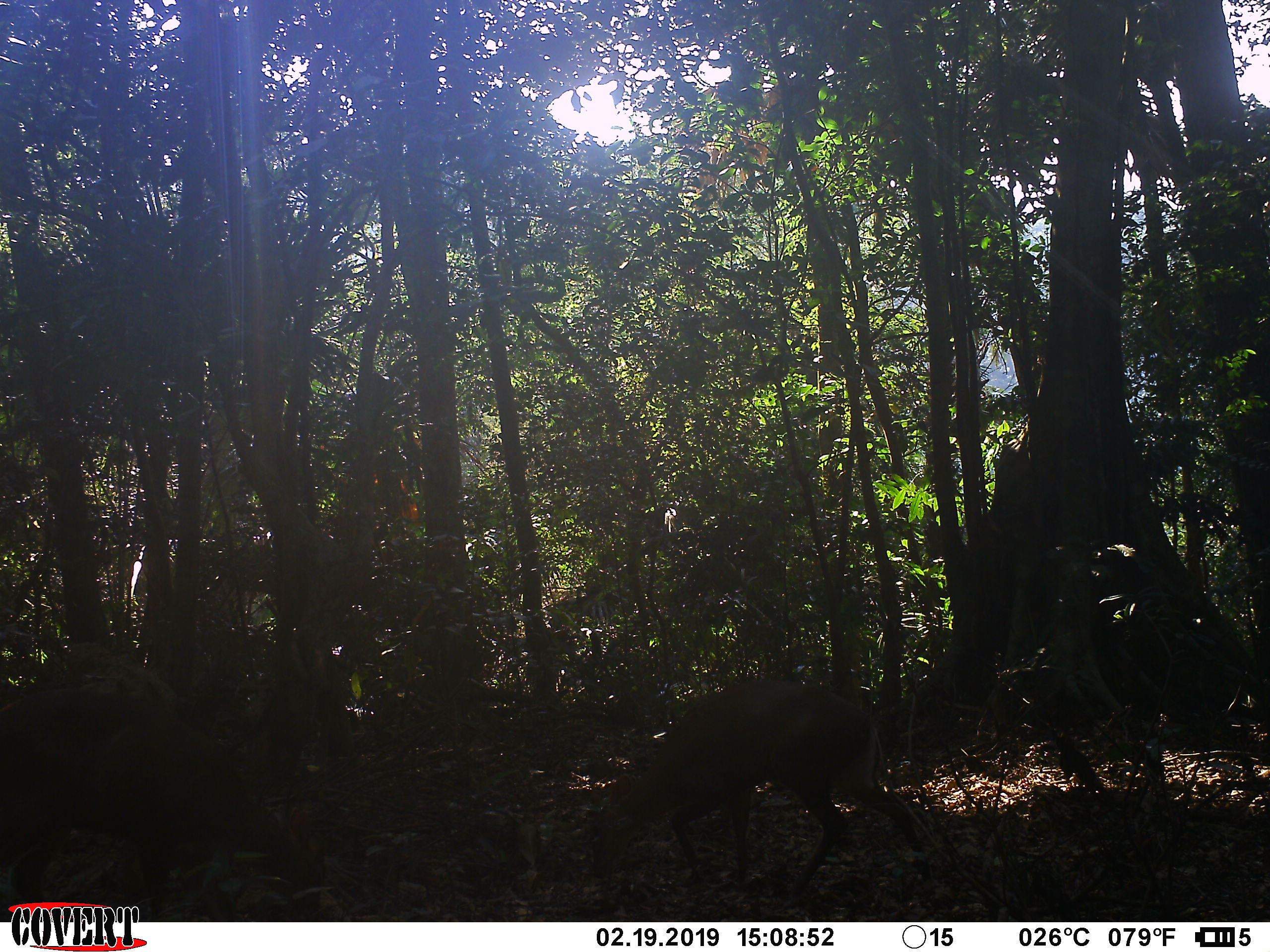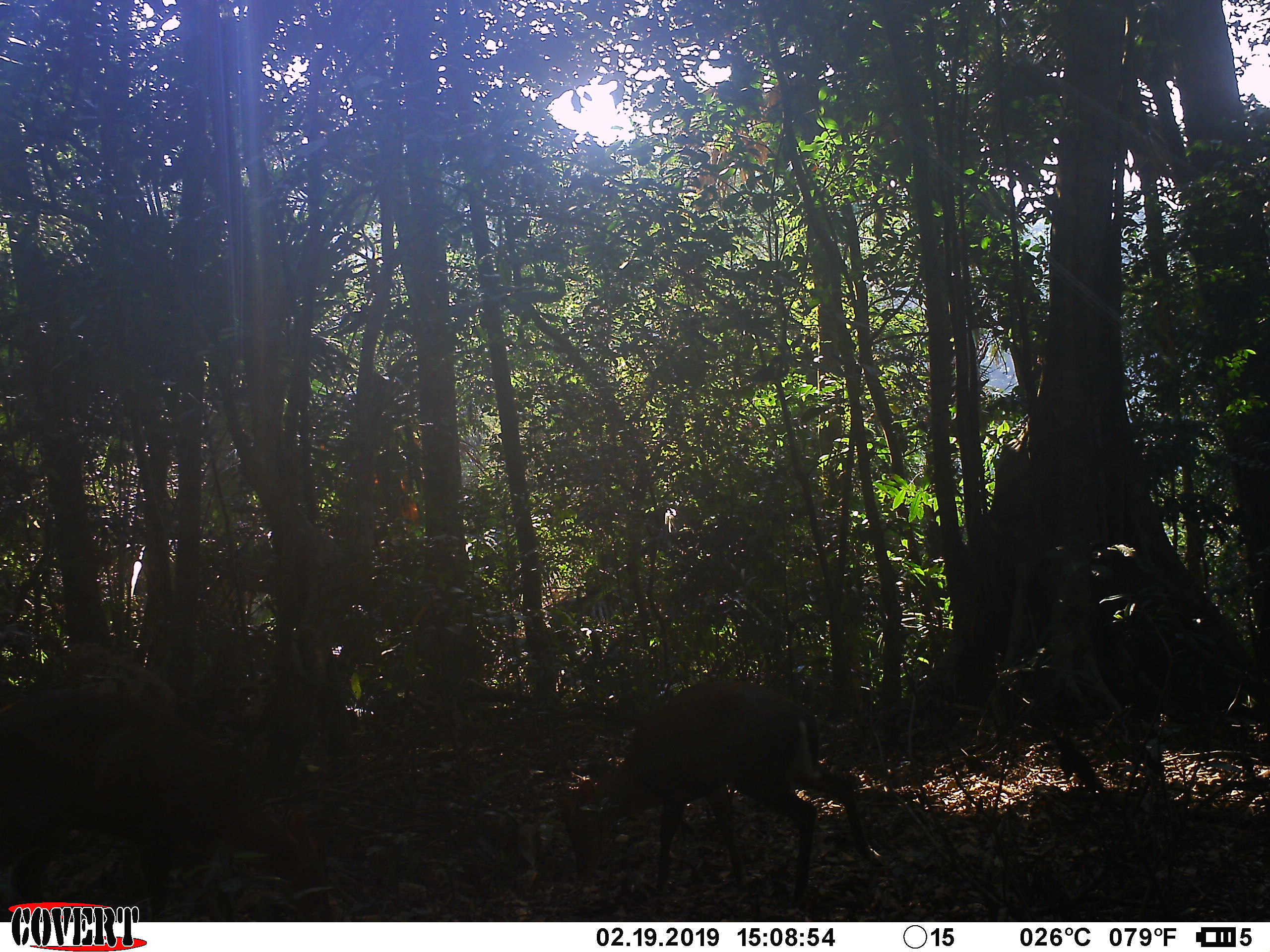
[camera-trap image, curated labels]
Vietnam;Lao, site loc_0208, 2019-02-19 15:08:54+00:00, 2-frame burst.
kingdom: Animalia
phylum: Chordata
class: Mammalia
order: Artiodactyla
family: Cervidae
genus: Muntiacus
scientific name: Muntiacus rooseveltorum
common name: roosevelt's muntjac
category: roosevelts muntjac group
Roosevelts muntjac group (roosevelt's muntjac) (Muntiacus rooseveltorum). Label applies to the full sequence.